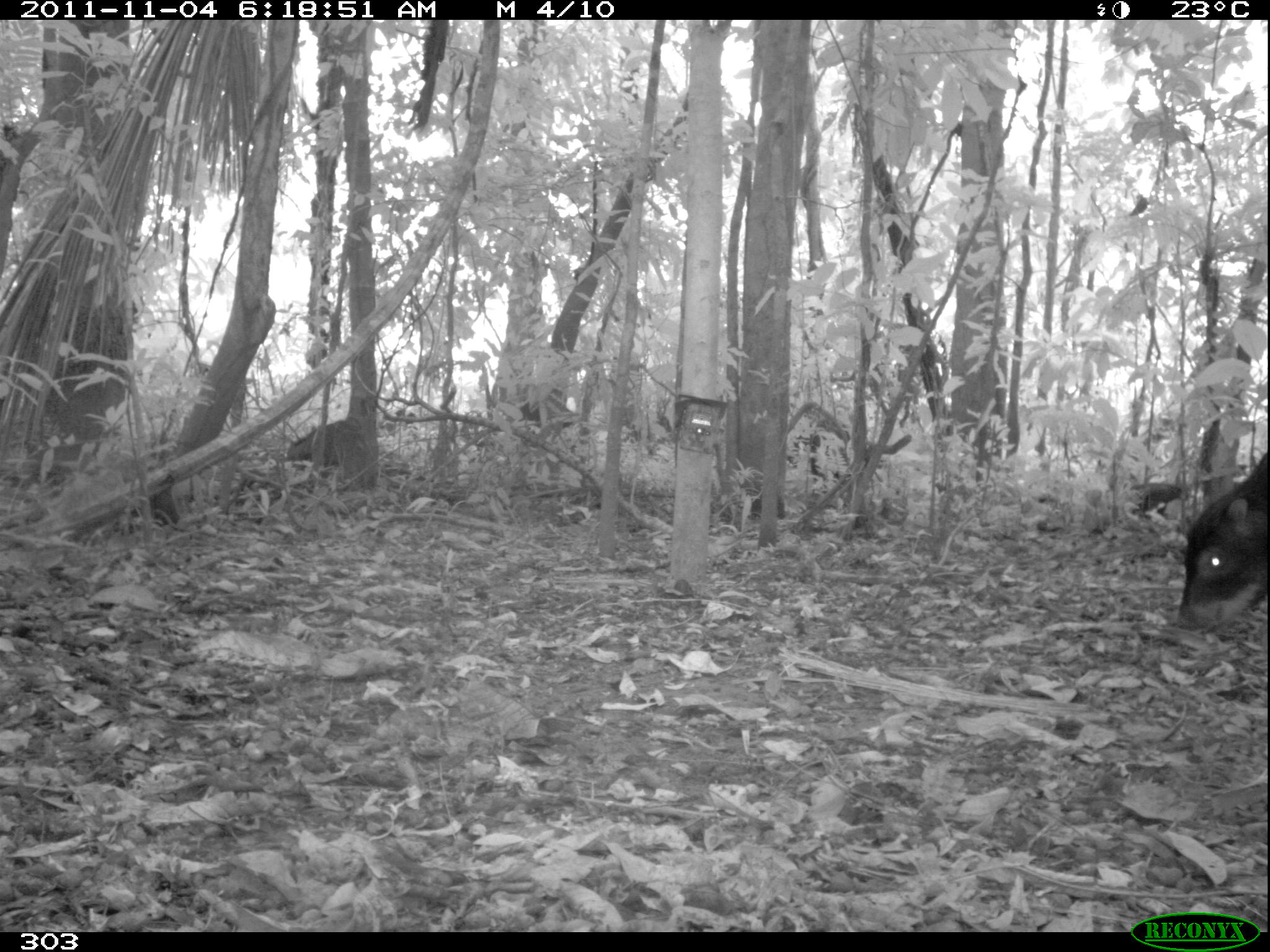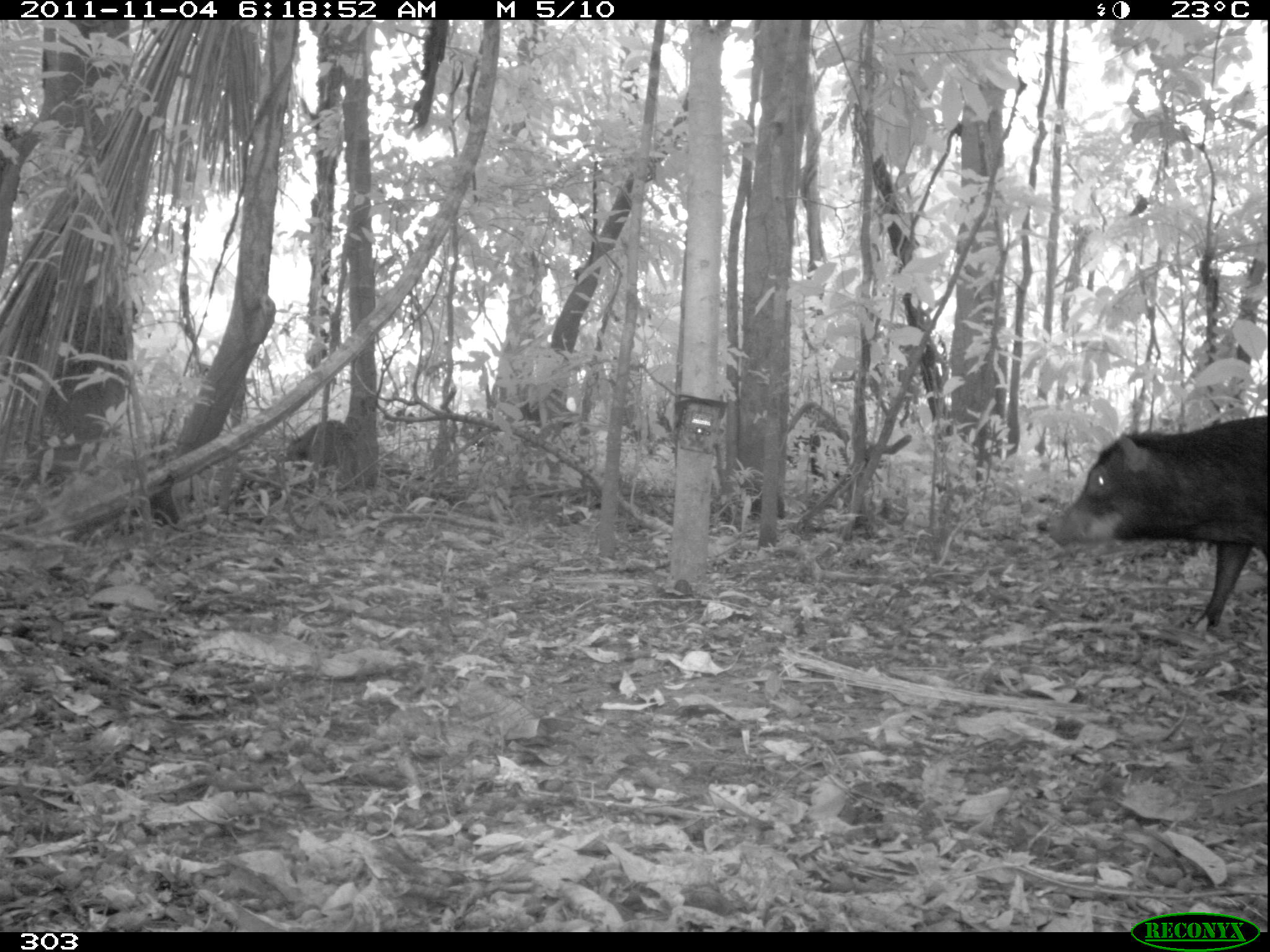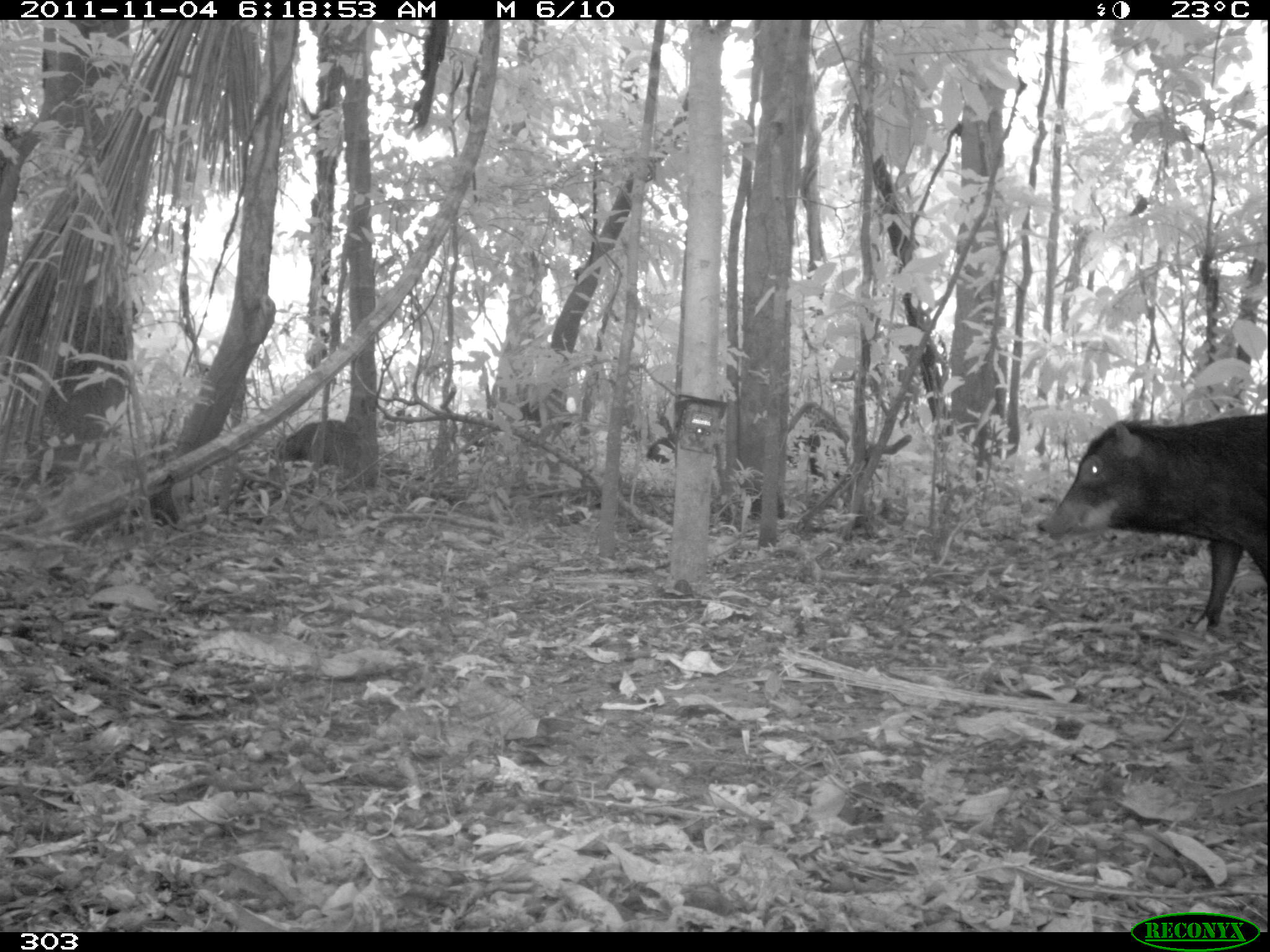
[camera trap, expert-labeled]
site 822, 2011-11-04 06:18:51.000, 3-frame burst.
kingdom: Animalia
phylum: Chordata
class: Mammalia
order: Artiodactyla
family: Tayassuidae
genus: Tayassu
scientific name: Tayassu pecari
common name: white-lipped peccary